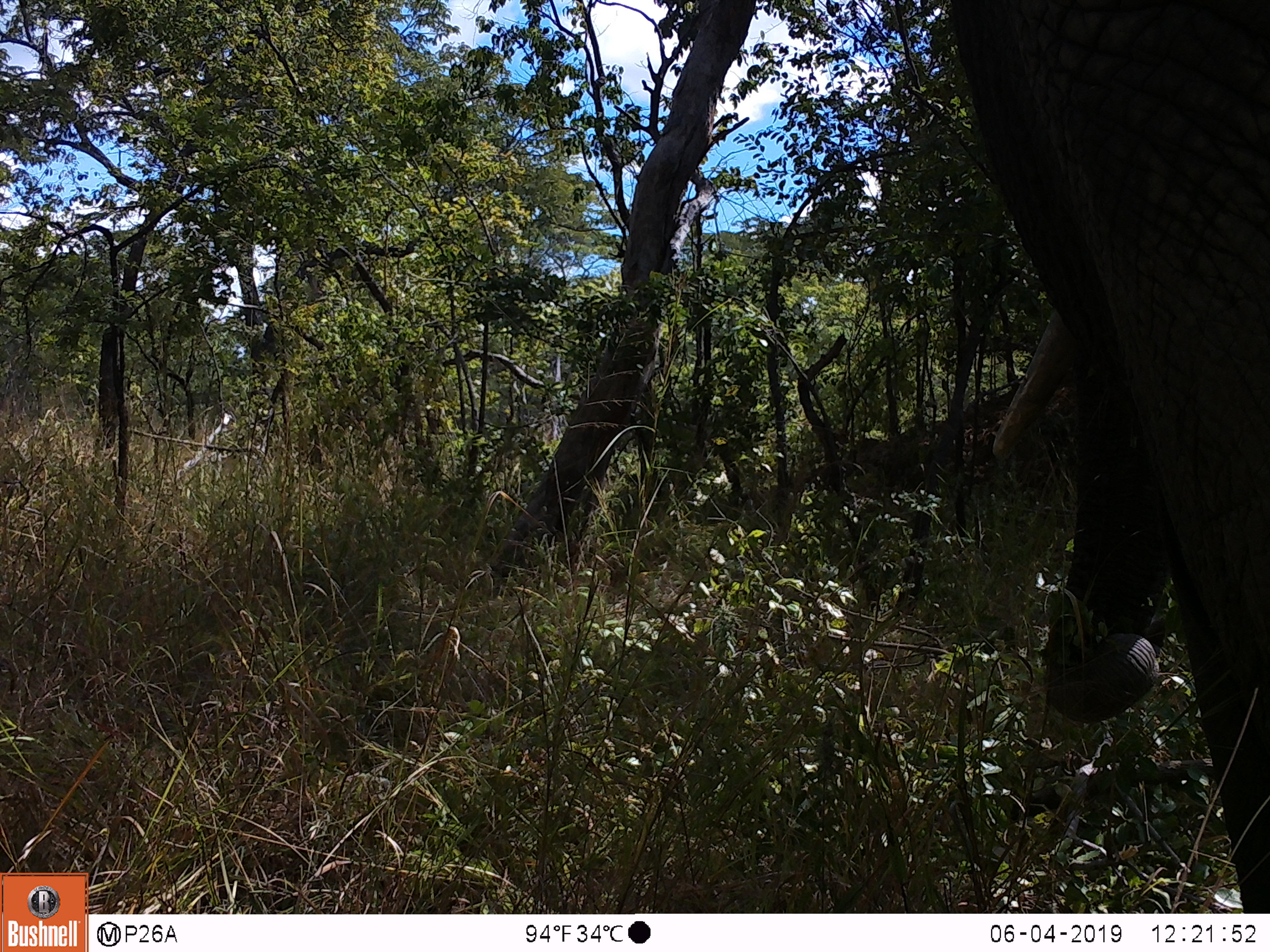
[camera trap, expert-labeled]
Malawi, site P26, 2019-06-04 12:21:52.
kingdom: Animalia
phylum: Chordata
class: Mammalia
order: Proboscidea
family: Elephantidae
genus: Loxodonta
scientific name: Loxodonta africana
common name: african savanna elephant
African savanna elephant (Loxodonta africana), count 1.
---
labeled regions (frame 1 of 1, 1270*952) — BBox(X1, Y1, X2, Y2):
african savanna elephant: BBox(934, 3, 1268, 912)